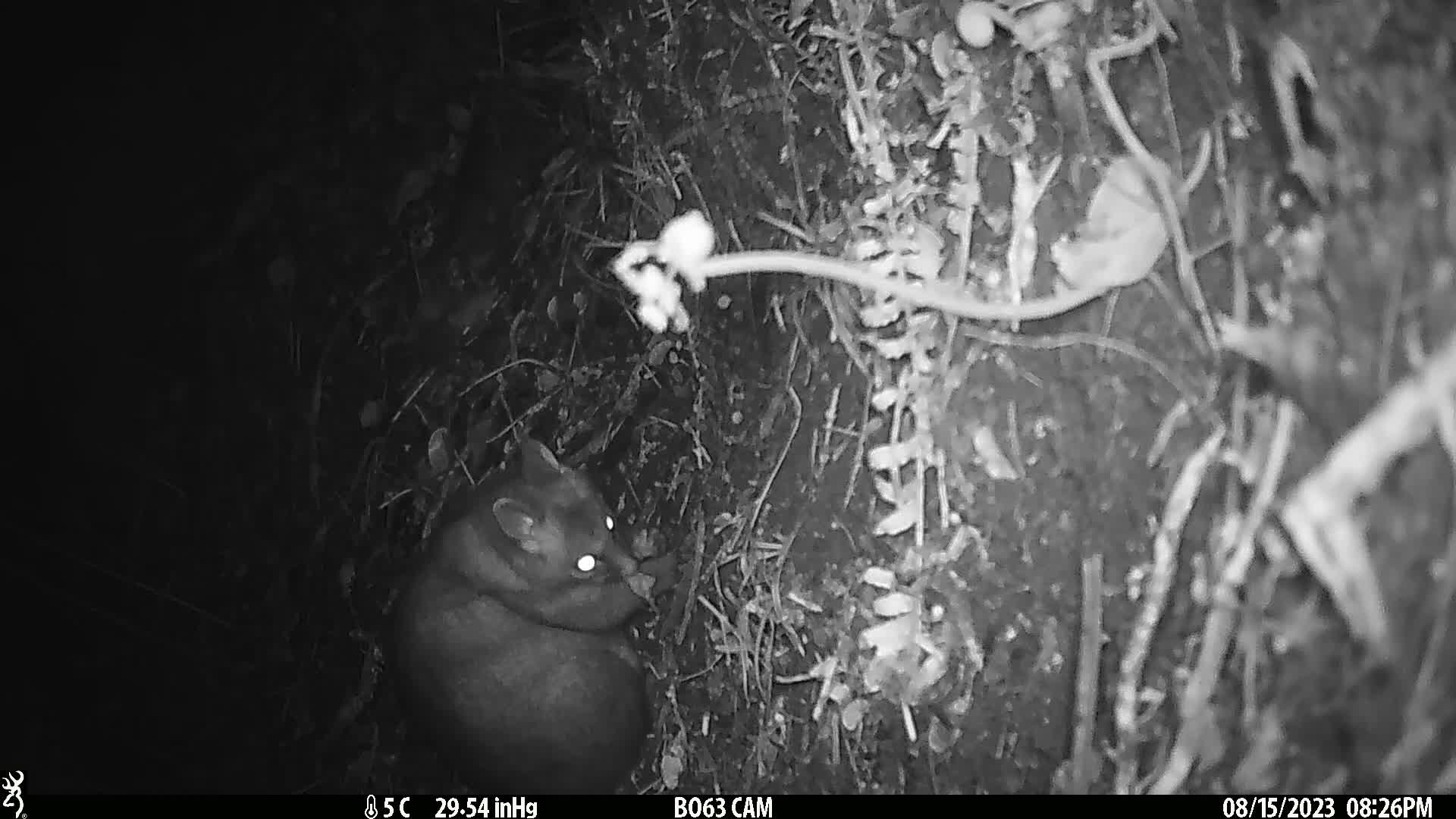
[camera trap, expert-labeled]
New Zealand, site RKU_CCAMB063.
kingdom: Animalia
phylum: Chordata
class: Mammalia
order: Diprotodontia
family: Phalangeridae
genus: Trichosurus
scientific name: Trichosurus vulpecula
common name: common brushtail possum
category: possum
Possum (common brushtail possum) (Trichosurus vulpecula).